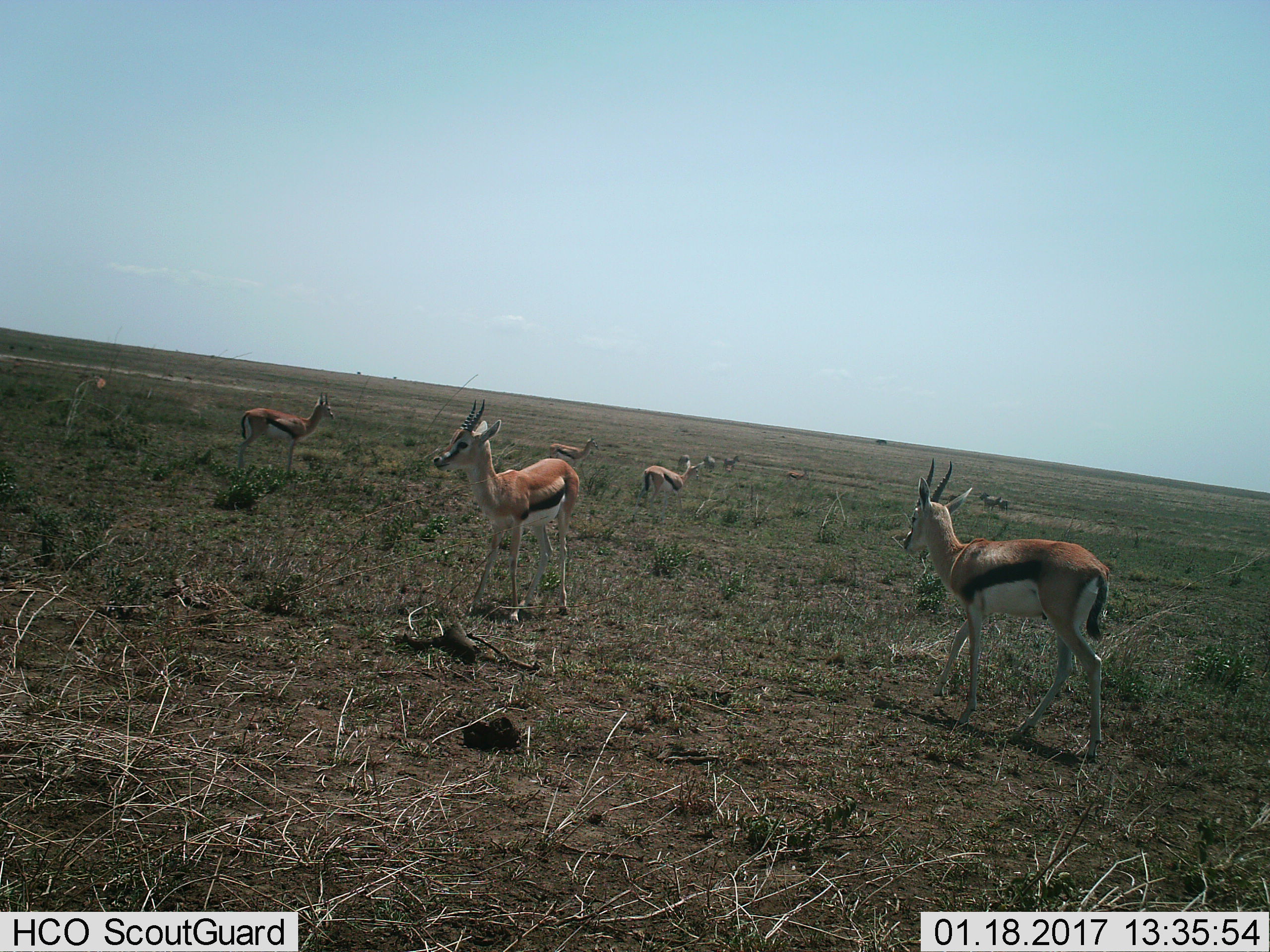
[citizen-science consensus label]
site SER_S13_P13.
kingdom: Animalia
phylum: Chordata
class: Mammalia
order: Artiodactyla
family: Bovidae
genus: Eudorcas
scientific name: Eudorcas thomsonii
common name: thomson's gazelle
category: gazellethomsons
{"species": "gazellethomsons (thomson's gazelle) (Eudorcas thomsonii)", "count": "7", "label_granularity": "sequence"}